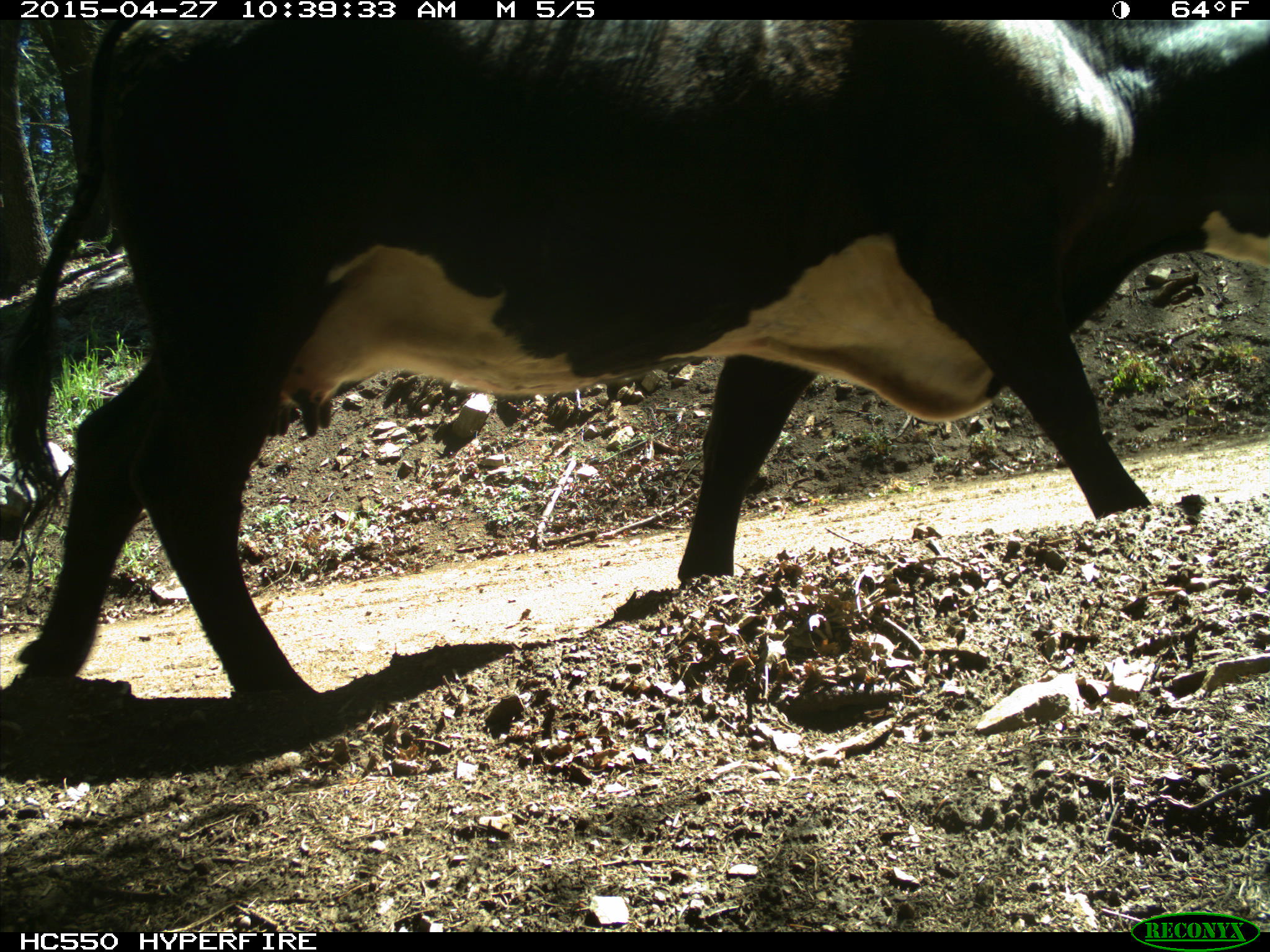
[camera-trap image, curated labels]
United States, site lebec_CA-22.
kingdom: Animalia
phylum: Chordata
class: Mammalia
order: Artiodactyla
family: Bovidae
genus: Bos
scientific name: Bos taurus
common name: domestic cow